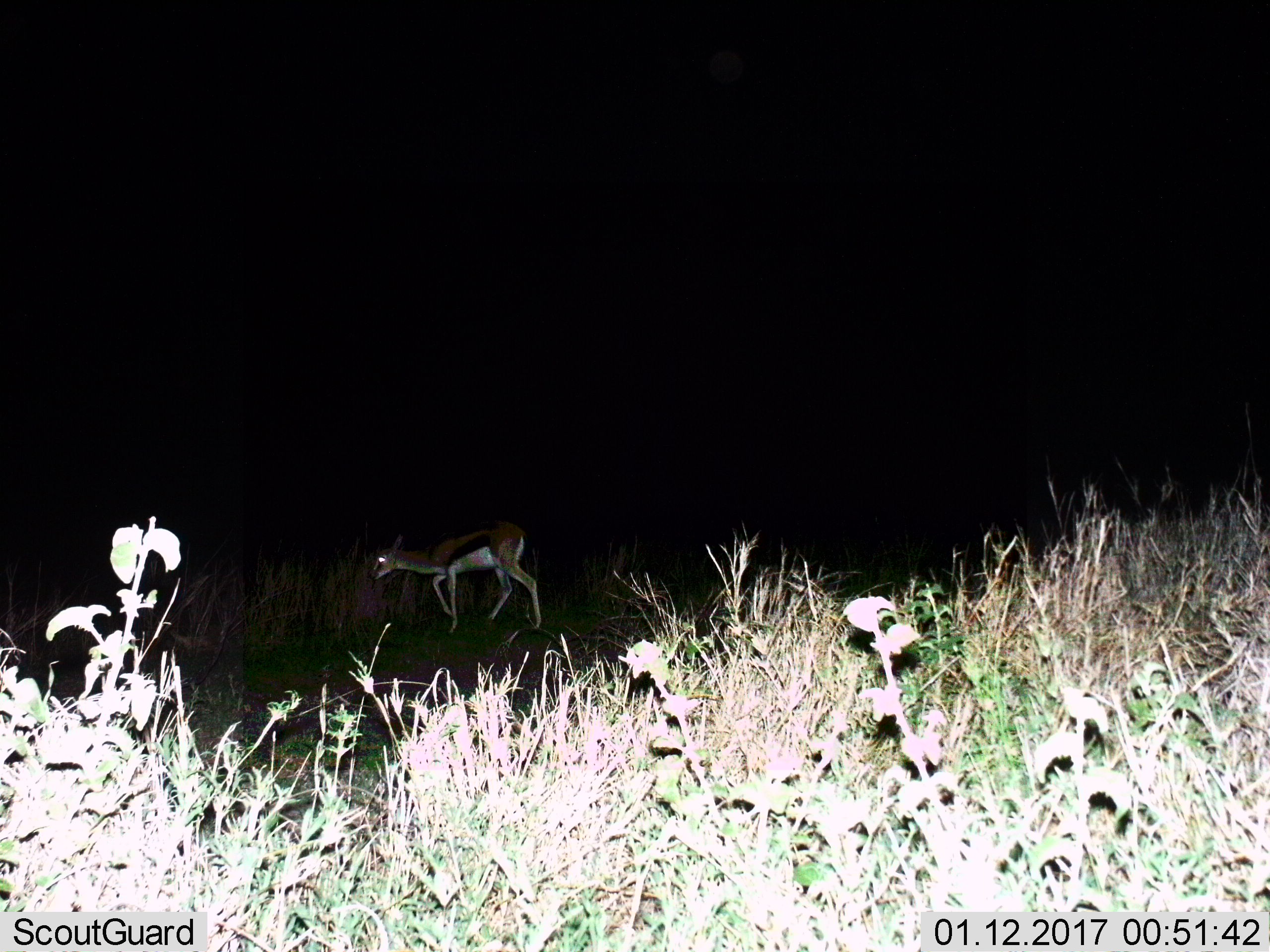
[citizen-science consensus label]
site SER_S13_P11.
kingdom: Animalia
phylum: Chordata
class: Mammalia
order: Artiodactyla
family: Bovidae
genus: Eudorcas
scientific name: Eudorcas thomsonii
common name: thomson's gazelle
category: gazellethomsons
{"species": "gazellethomsons (thomson's gazelle) (Eudorcas thomsonii)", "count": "1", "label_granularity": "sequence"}